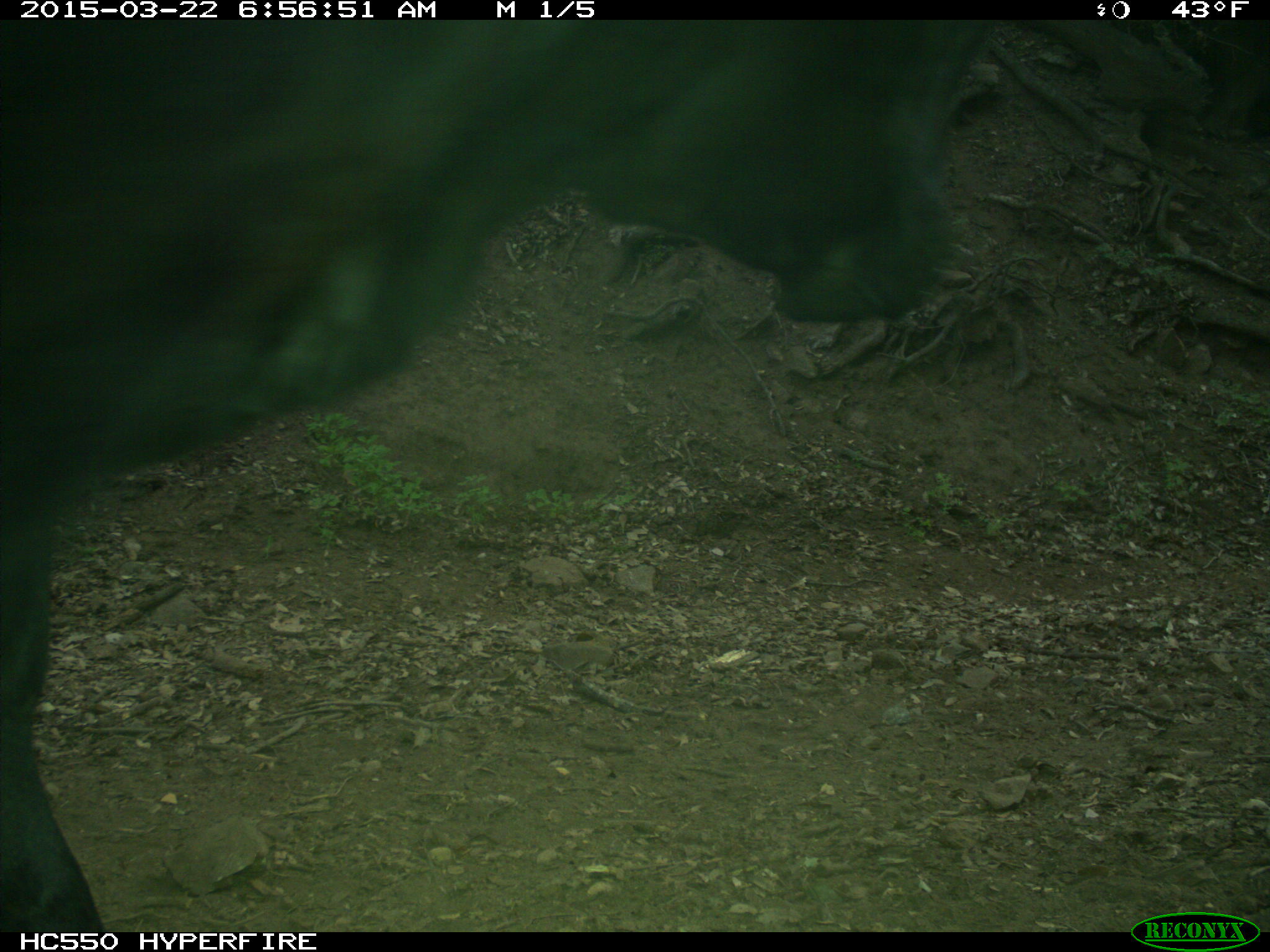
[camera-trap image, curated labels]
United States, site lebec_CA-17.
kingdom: Animalia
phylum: Chordata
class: Mammalia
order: Artiodactyla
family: Bovidae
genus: Bos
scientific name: Bos taurus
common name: domestic cow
Bos taurus (domestic cow).